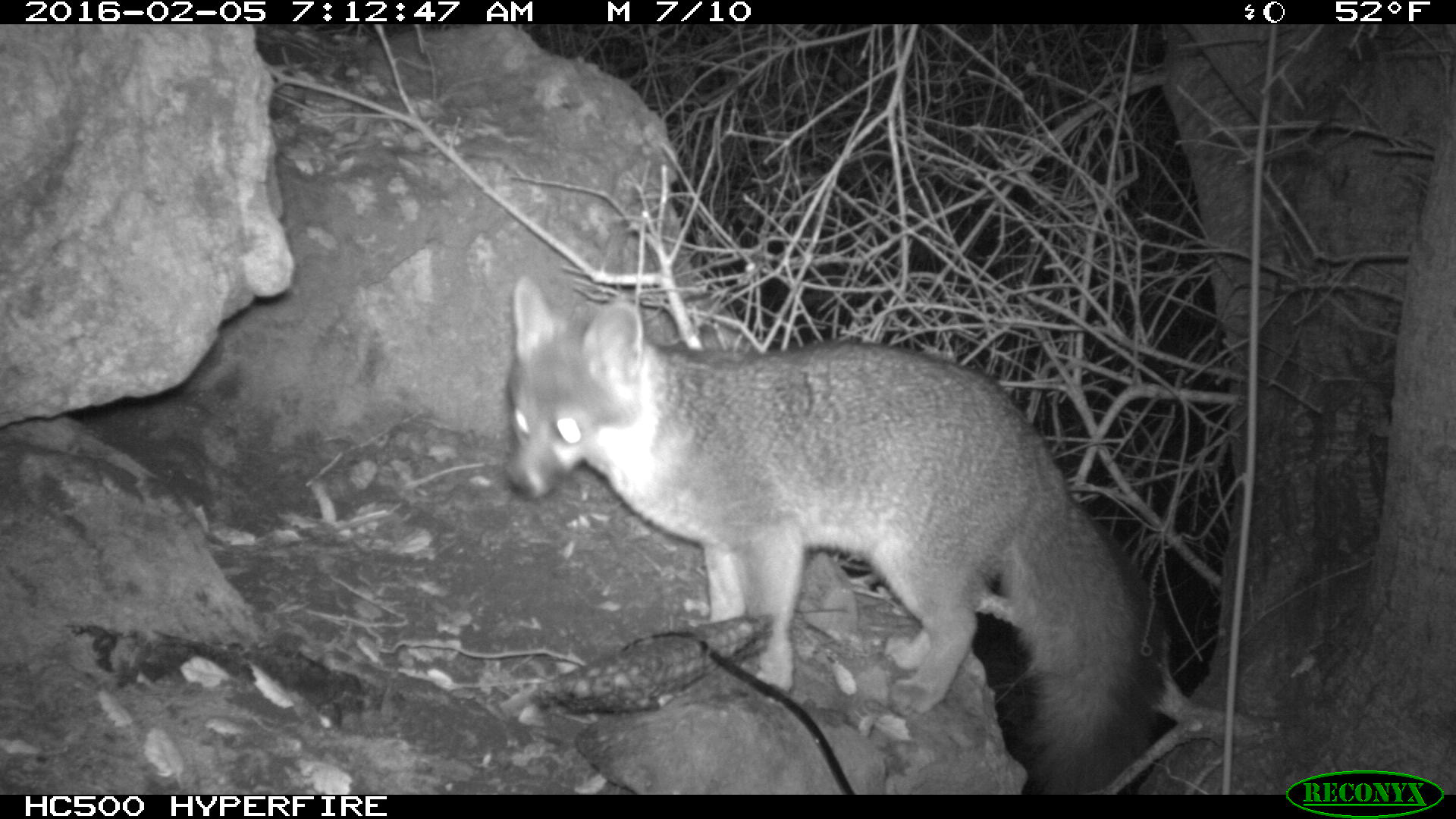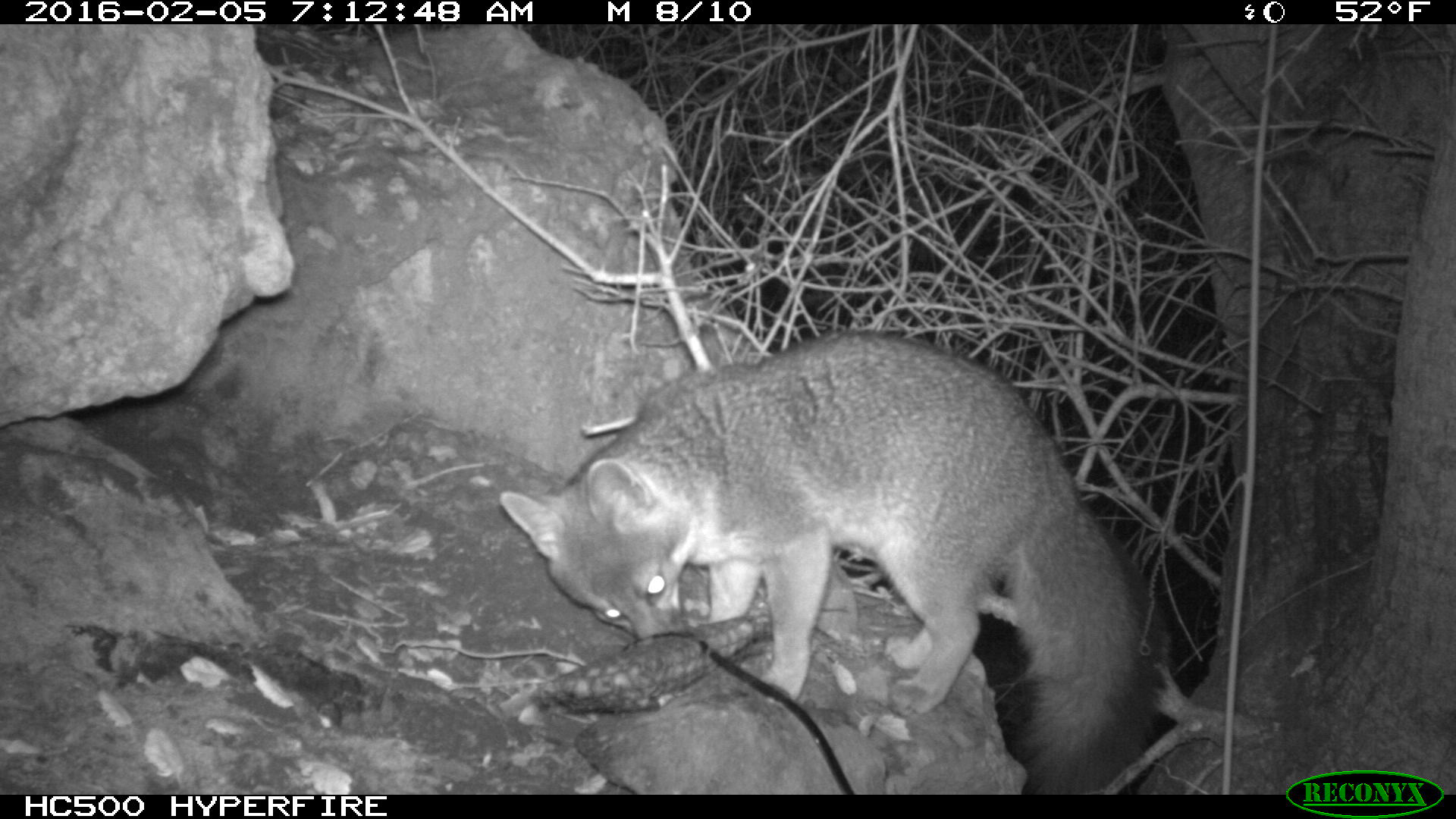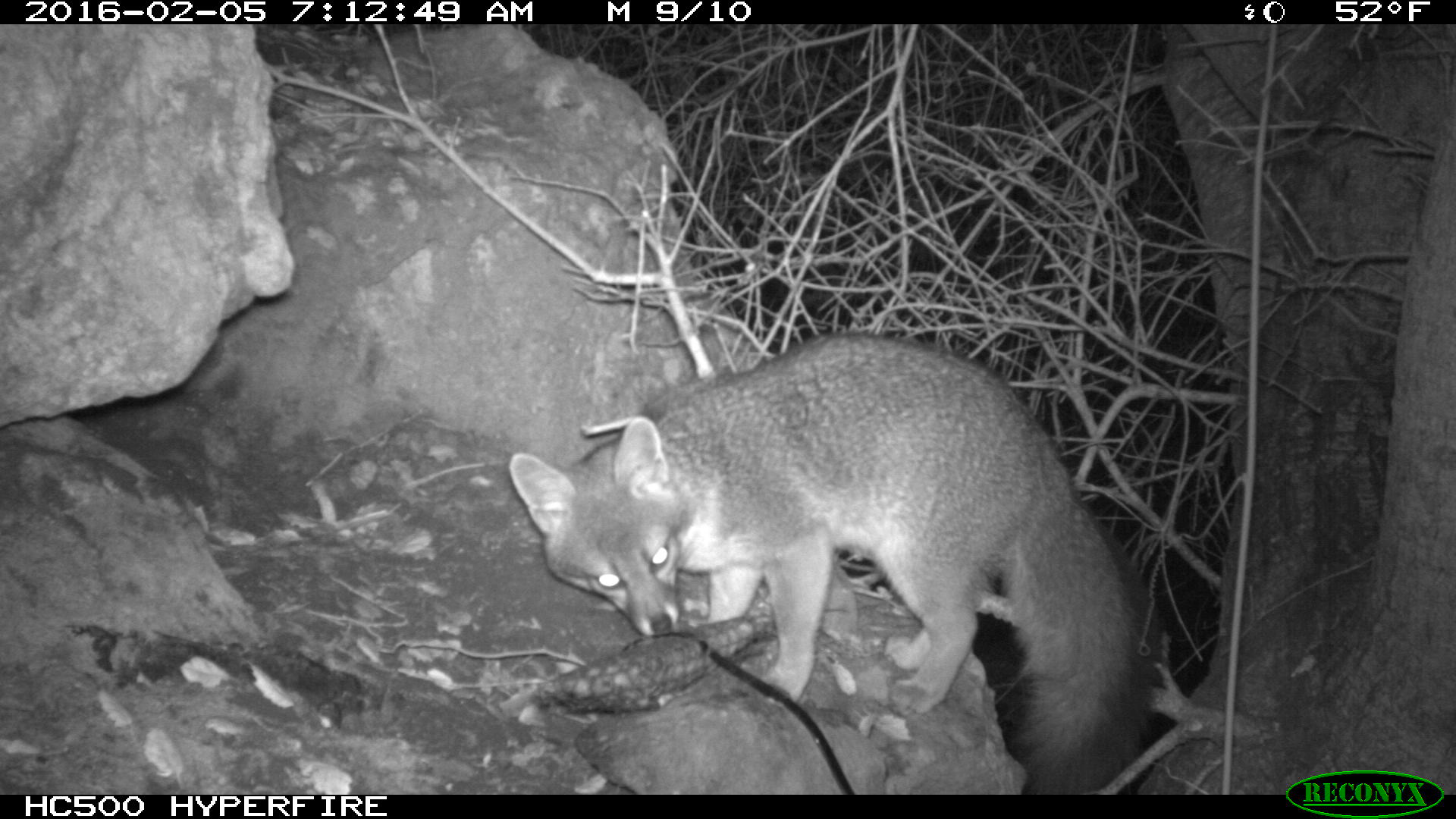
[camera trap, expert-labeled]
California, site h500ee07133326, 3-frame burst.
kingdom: Animalia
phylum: Chordata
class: Mammalia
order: Carnivora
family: Canidae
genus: Urocyon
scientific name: Urocyon littoralis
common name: island fox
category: fox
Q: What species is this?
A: Fox (island fox) (Urocyon littoralis).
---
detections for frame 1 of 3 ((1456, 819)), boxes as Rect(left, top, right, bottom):
fox: Rect(500, 275, 1163, 793)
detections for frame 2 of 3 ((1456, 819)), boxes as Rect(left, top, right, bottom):
fox: Rect(499, 330, 1168, 793)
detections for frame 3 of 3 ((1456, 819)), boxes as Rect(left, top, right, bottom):
fox: Rect(507, 331, 1163, 793)